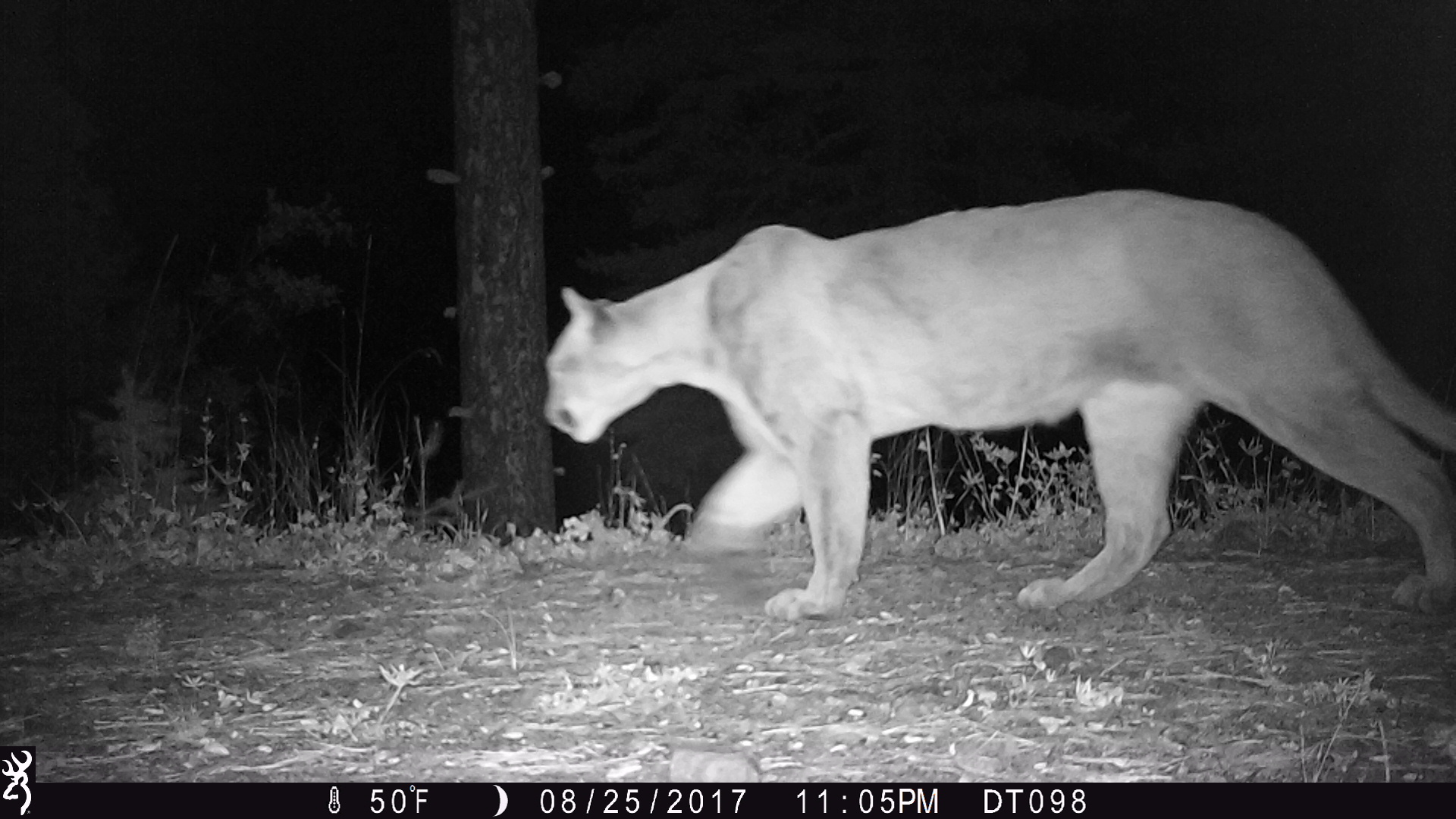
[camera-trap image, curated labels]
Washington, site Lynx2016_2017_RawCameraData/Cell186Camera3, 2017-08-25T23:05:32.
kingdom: Animalia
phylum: Chordata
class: Mammalia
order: Carnivora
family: Felidae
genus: Puma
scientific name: Puma concolor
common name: mountain lion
Puma concolor (mountain lion). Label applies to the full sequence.